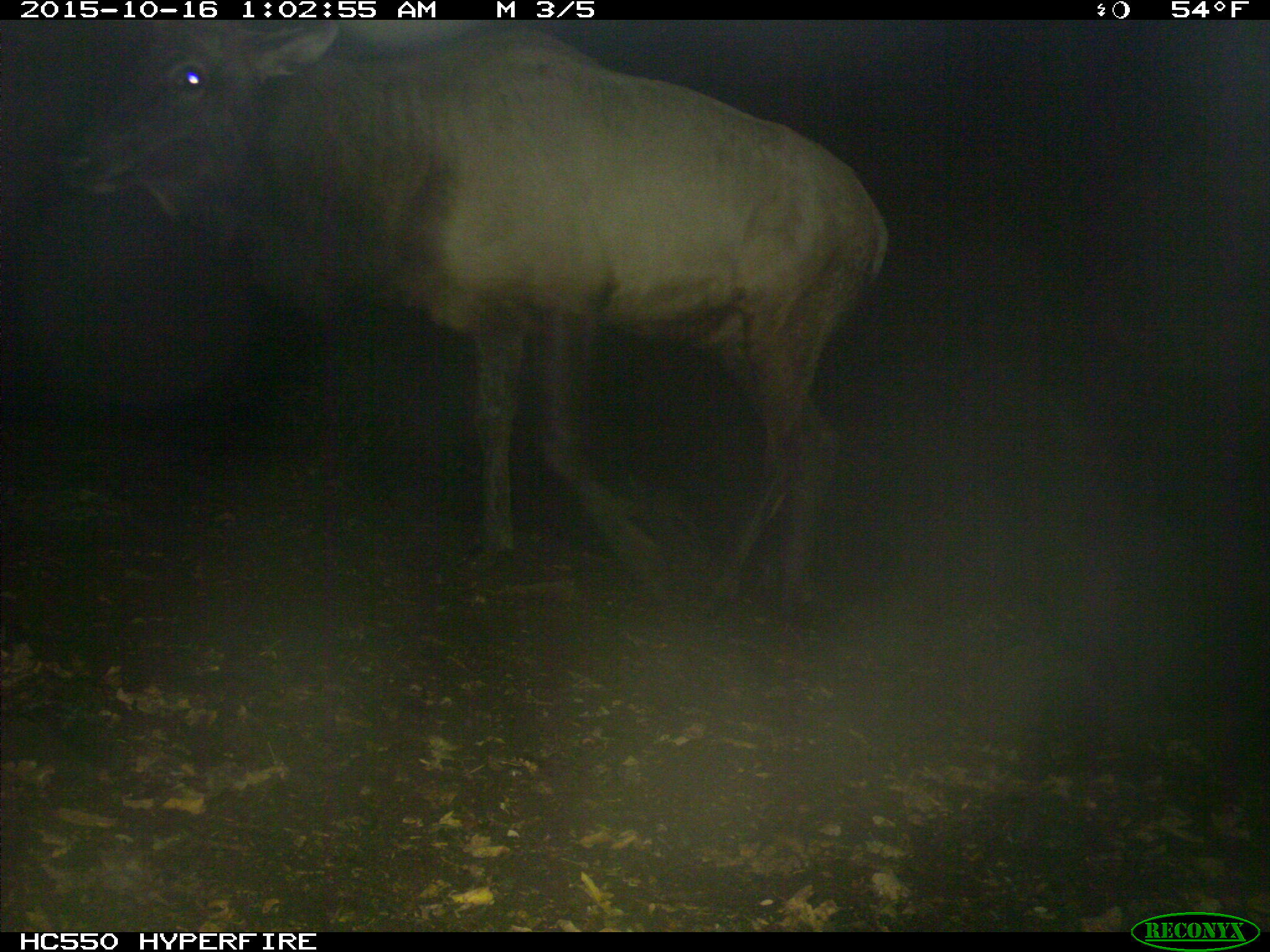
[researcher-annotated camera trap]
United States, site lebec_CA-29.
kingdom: Animalia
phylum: Chordata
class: Mammalia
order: Artiodactyla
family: Cervidae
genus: Cervus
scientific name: Cervus canadensis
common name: elk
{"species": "Cervus canadensis (elk)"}